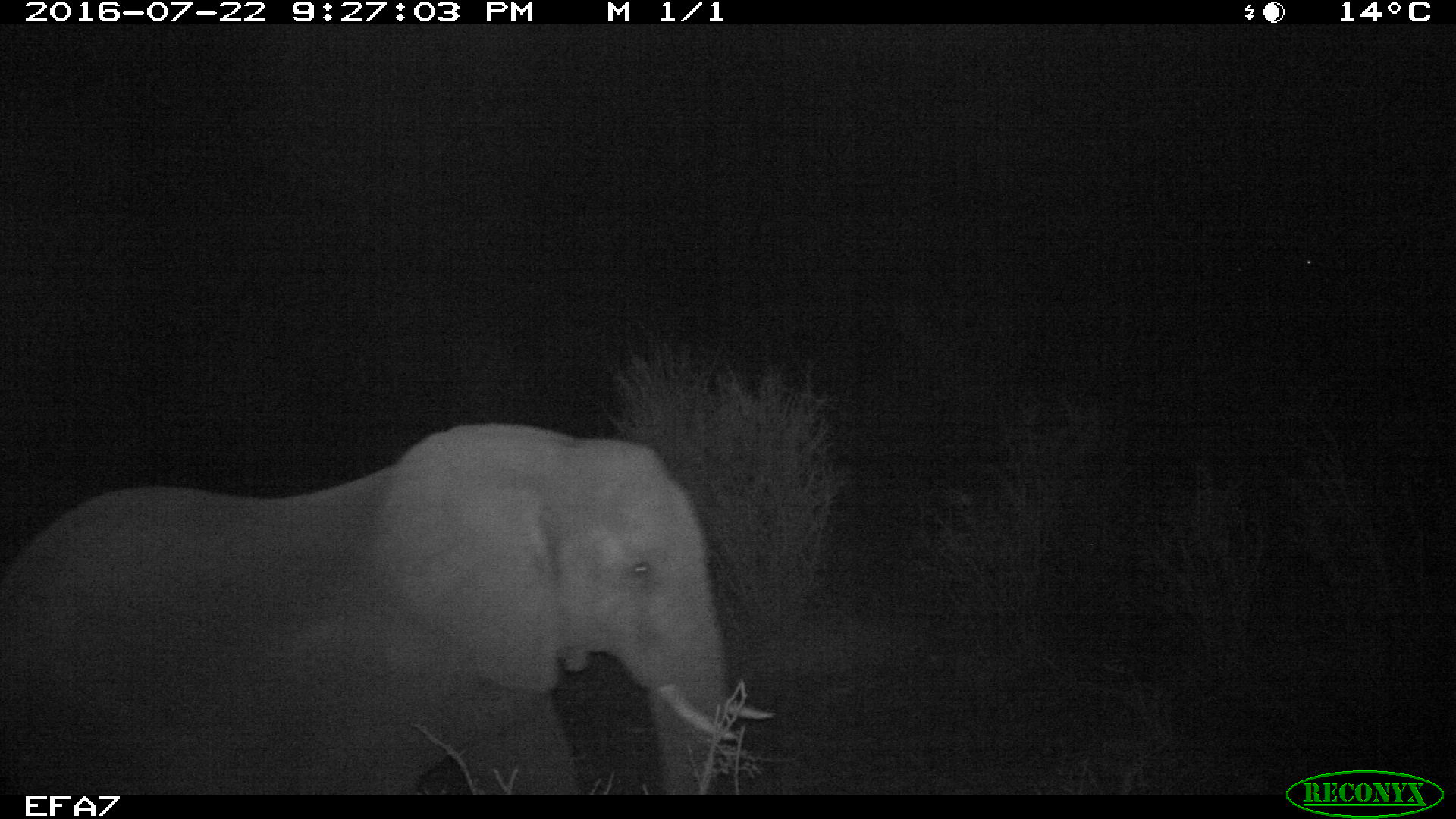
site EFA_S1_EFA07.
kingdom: Animalia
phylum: Chordata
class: Mammalia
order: Proboscidea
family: Elephantidae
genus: Loxodonta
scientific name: Loxodonta africana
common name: african bush elephant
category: elephant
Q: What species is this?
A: Elephant (african bush elephant) (Loxodonta africana).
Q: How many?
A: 1.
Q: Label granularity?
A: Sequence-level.